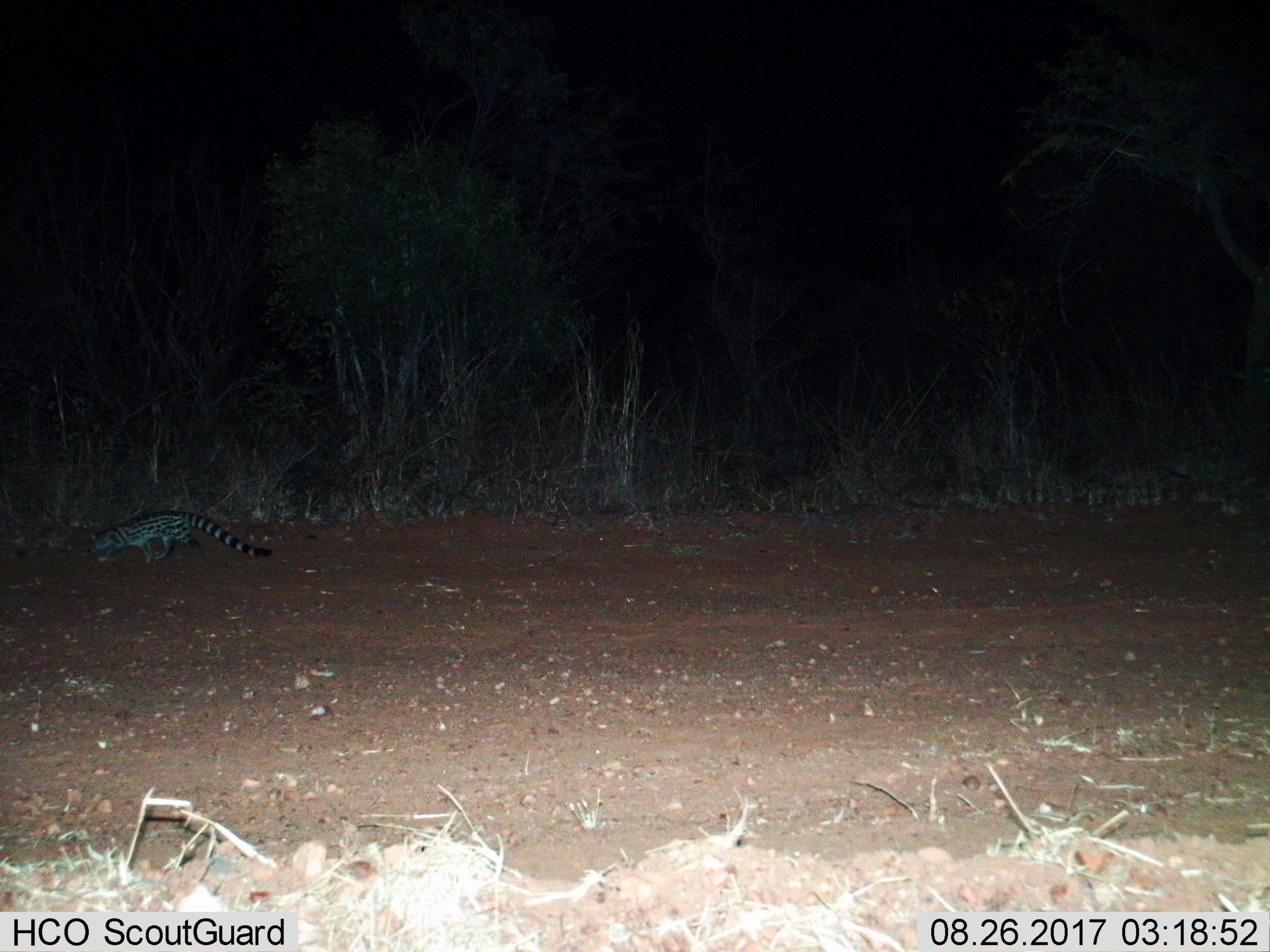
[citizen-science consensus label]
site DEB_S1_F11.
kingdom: Animalia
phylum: Chordata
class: Mammalia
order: Carnivora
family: Viverridae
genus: Genetta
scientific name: Genetta genetta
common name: small-spotted genet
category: genetcommonsmallspotted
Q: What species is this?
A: Genetcommonsmallspotted (small-spotted genet) (Genetta genetta).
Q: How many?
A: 1.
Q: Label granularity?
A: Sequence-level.